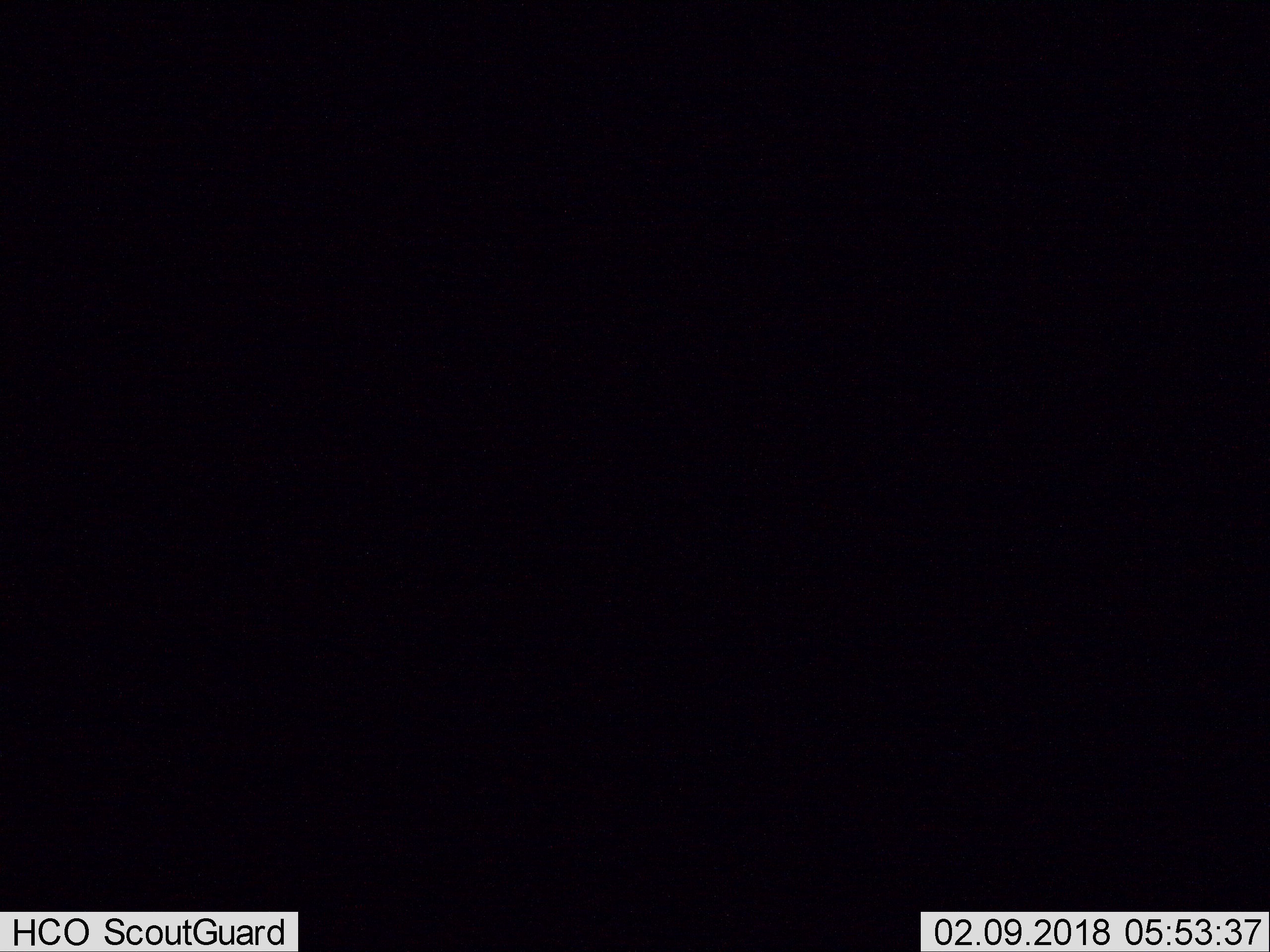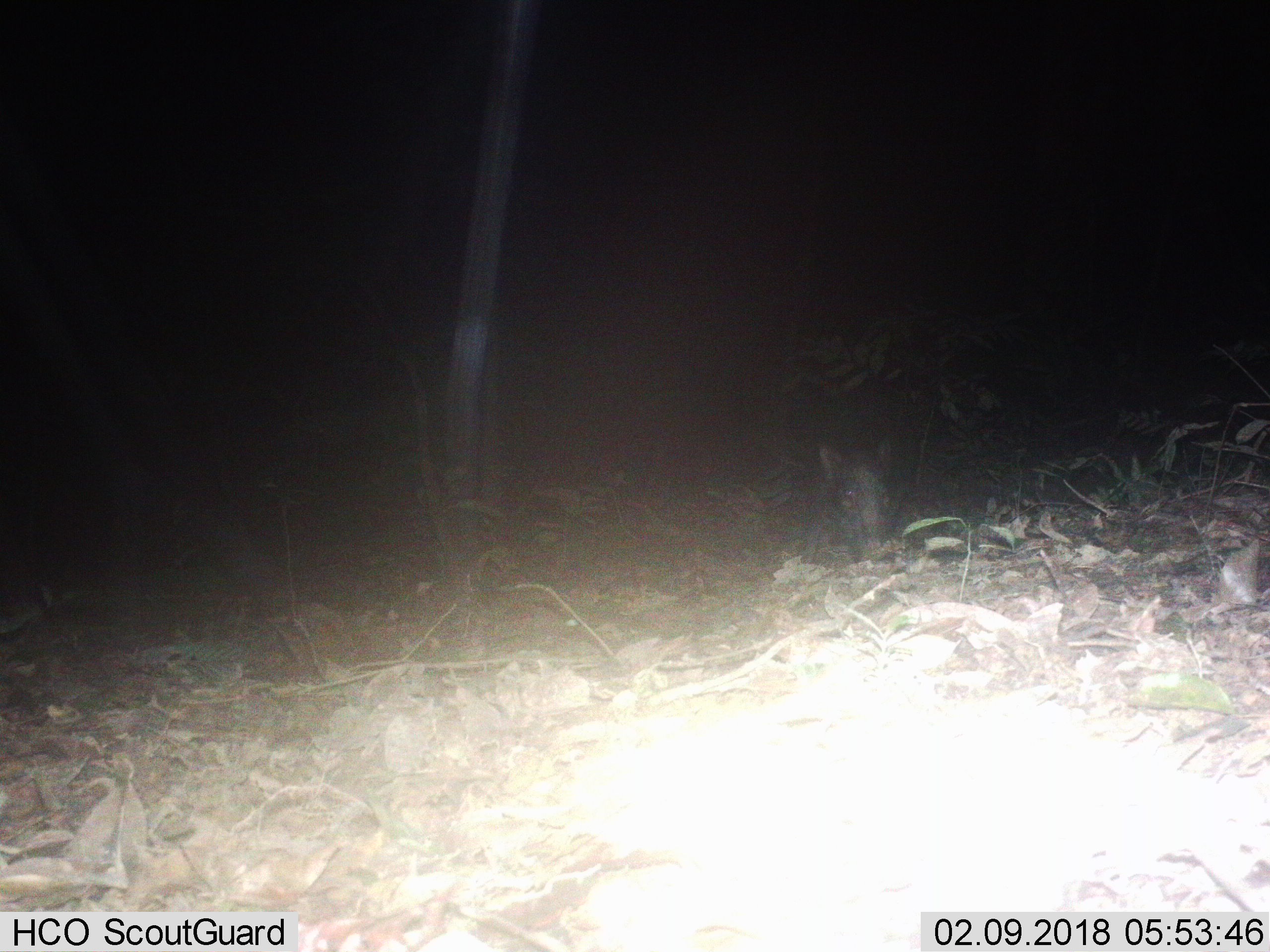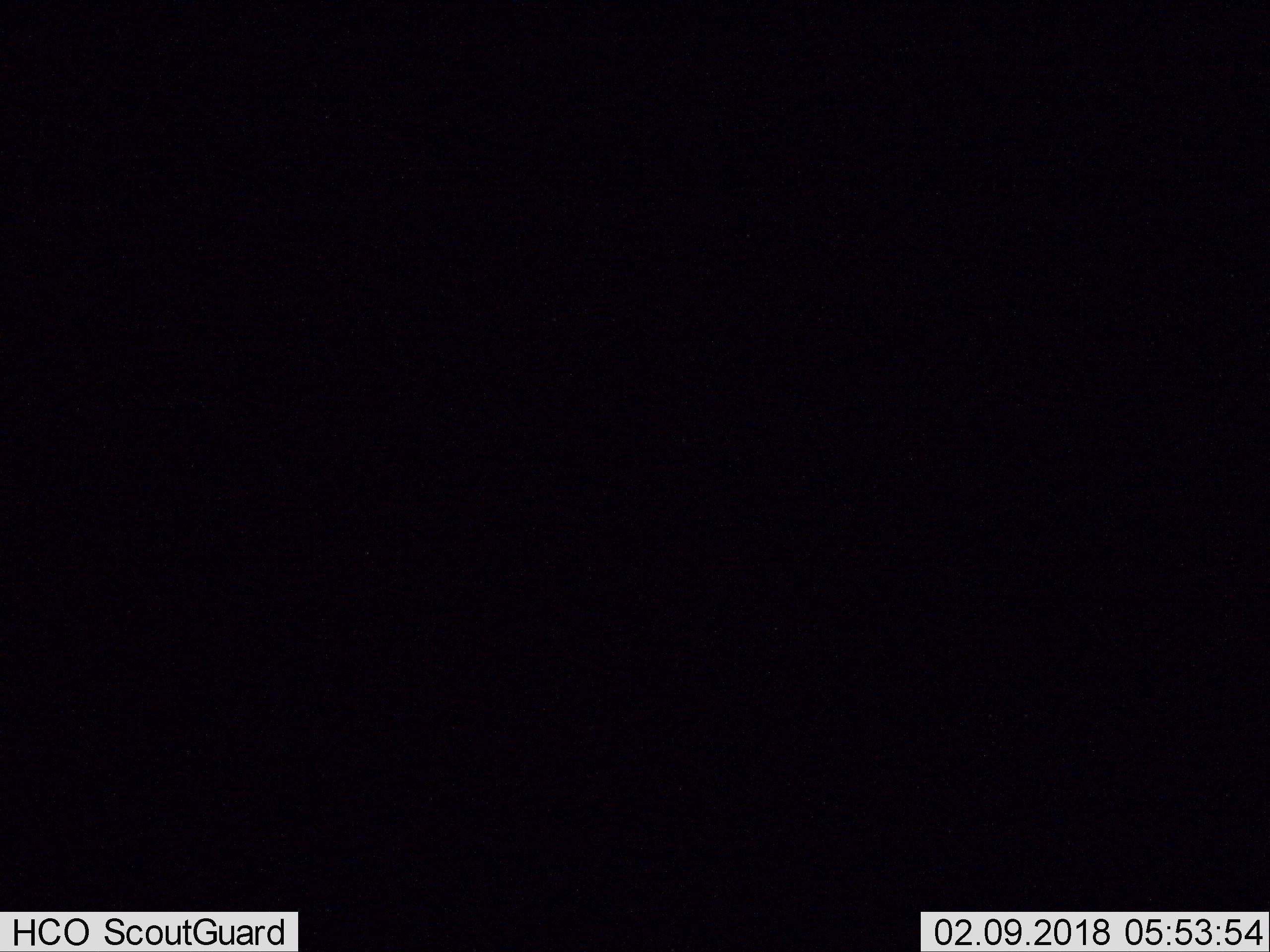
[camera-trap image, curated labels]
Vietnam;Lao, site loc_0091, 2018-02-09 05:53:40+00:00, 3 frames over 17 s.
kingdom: Animalia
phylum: Chordata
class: Mammalia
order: Artiodactyla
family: Suidae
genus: Sus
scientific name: Sus scrofa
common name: eurasian wild pig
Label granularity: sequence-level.